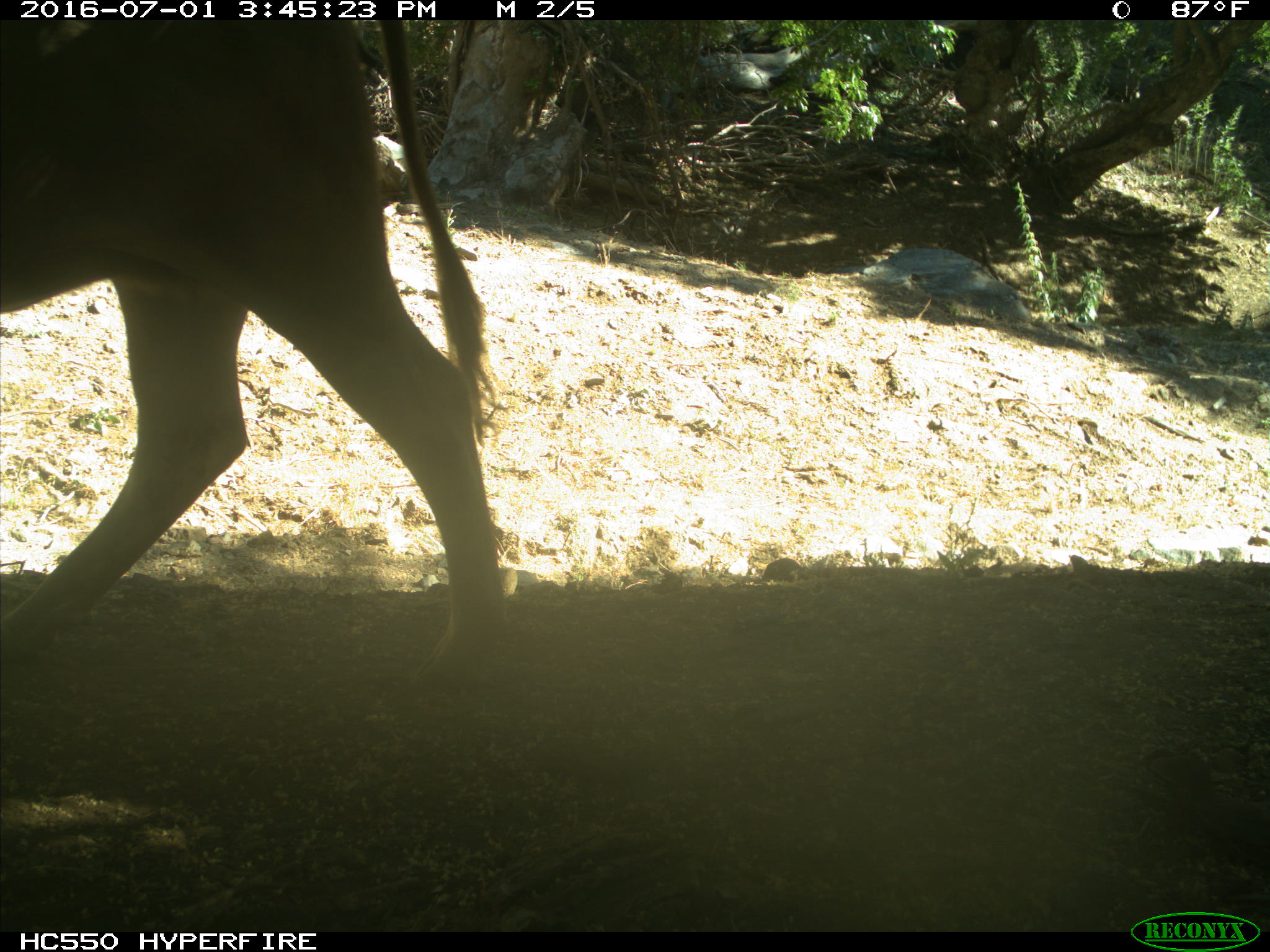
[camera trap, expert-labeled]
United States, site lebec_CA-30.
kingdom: Animalia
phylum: Chordata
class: Mammalia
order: Artiodactyla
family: Bovidae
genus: Bos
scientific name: Bos taurus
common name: domestic cow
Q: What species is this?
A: Bos taurus (domestic cow).